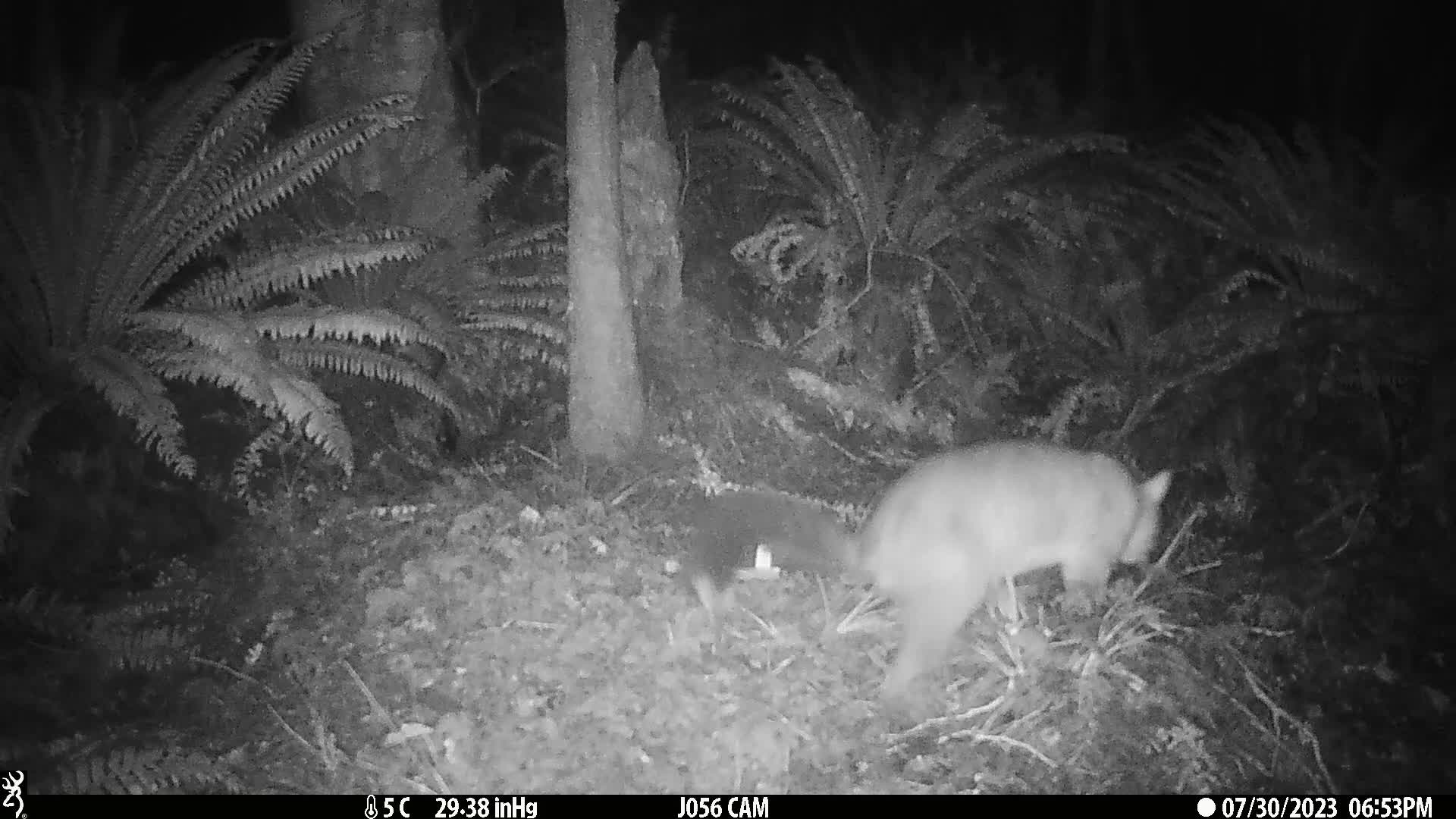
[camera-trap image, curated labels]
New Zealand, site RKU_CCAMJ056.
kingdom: Animalia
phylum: Chordata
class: Mammalia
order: Diprotodontia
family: Phalangeridae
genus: Trichosurus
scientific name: Trichosurus vulpecula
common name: common brushtail possum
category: possum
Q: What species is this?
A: Possum (common brushtail possum) (Trichosurus vulpecula).